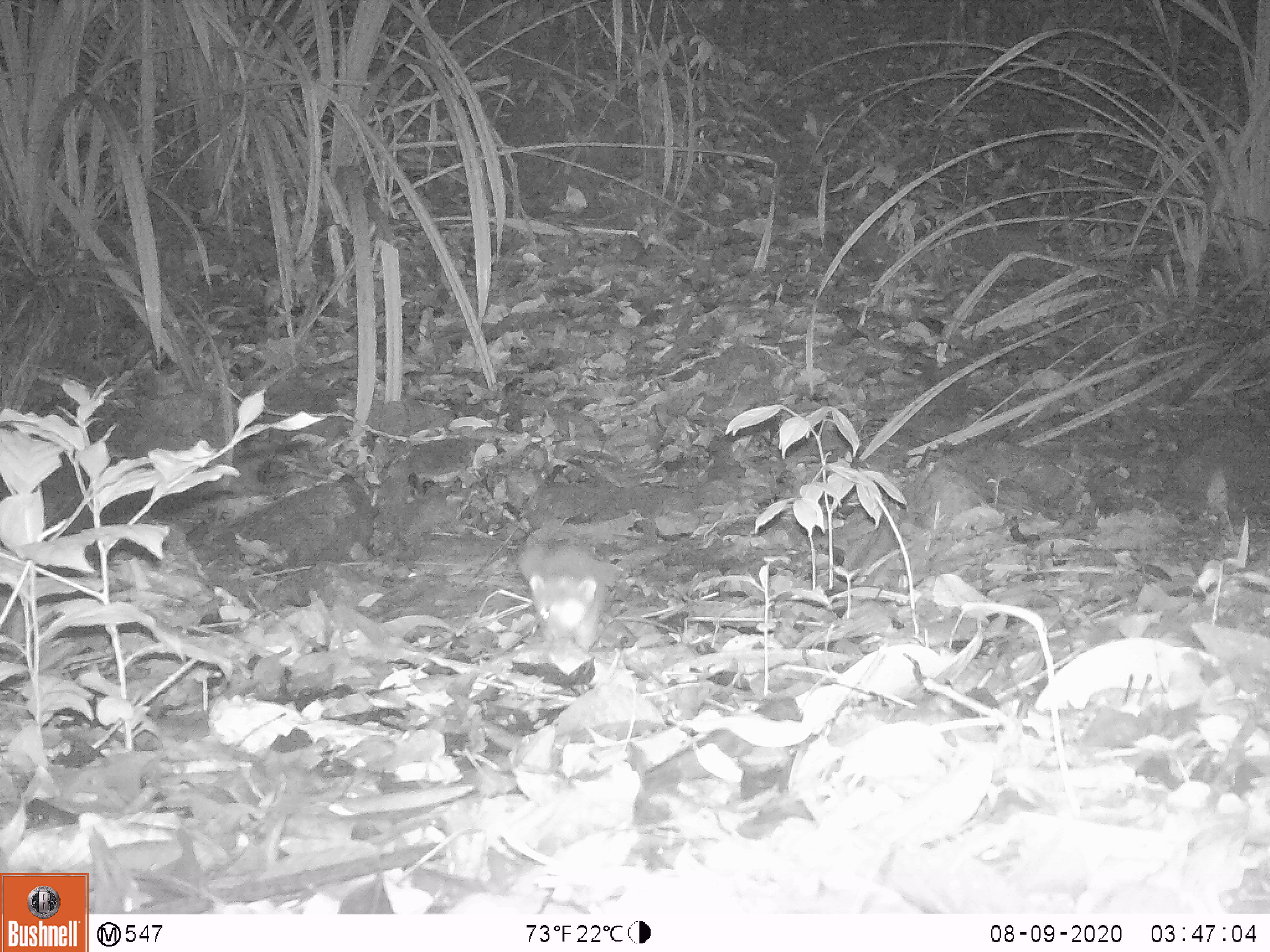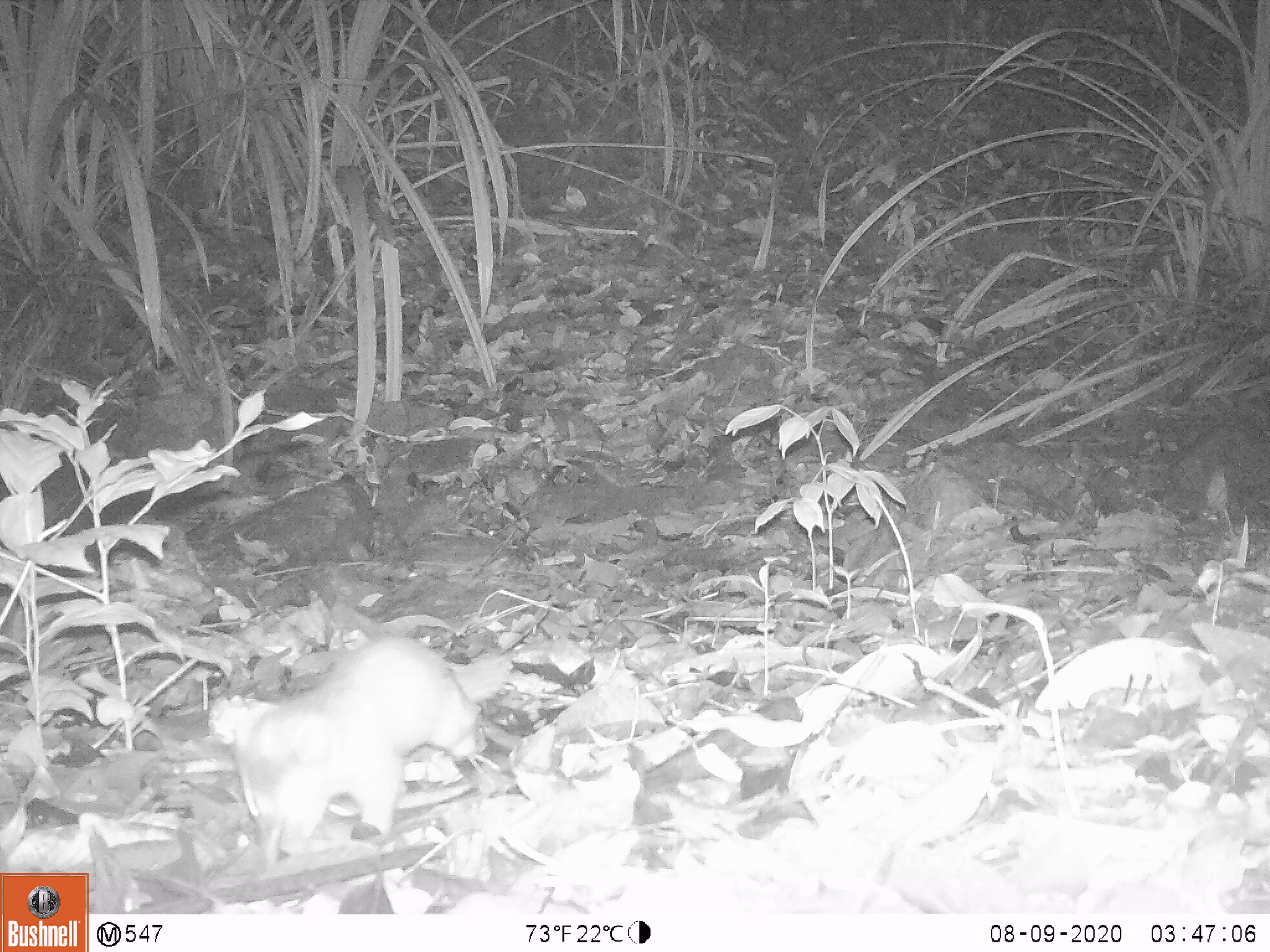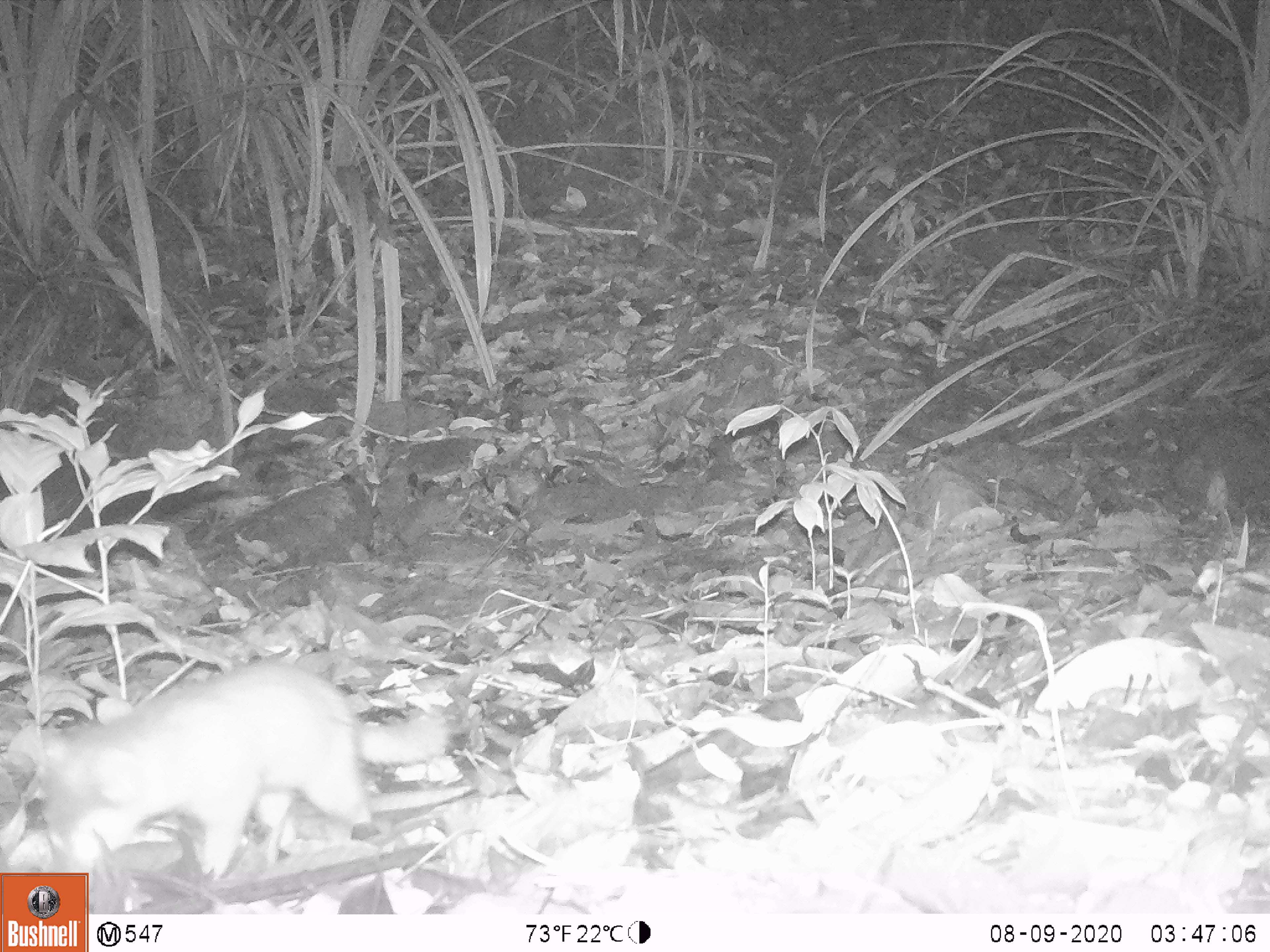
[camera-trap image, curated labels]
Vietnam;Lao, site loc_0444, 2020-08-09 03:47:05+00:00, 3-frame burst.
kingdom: Animalia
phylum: Chordata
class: Mammalia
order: Carnivora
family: Mustelidae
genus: Melogale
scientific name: Melogale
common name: ferret badger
Ferret badger (Melogale). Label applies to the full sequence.